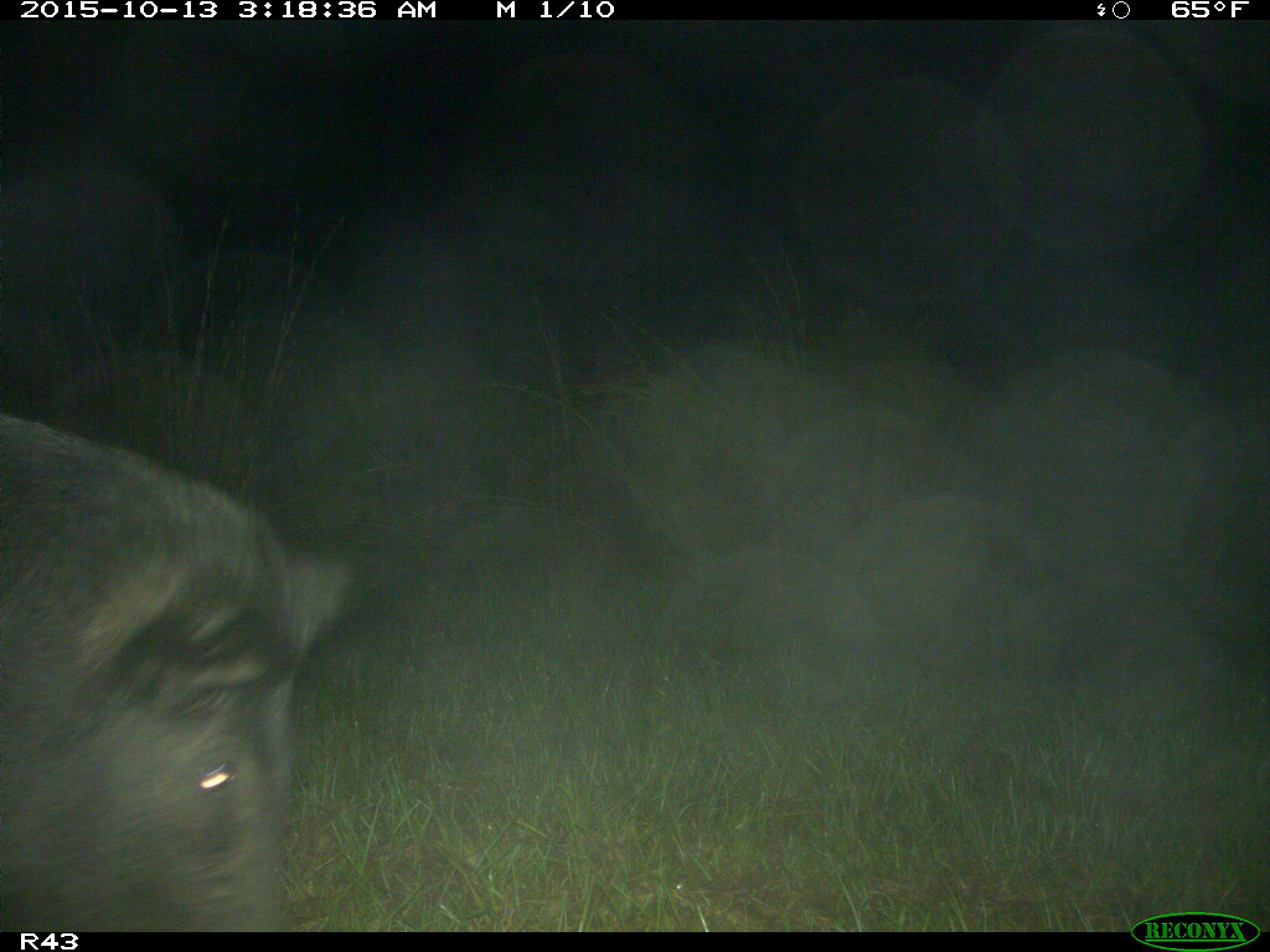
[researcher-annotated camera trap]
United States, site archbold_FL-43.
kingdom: Animalia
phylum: Chordata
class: Mammalia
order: Artiodactyla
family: Suidae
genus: Sus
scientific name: Sus scrofa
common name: wild boar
Sus scrofa (wild boar).